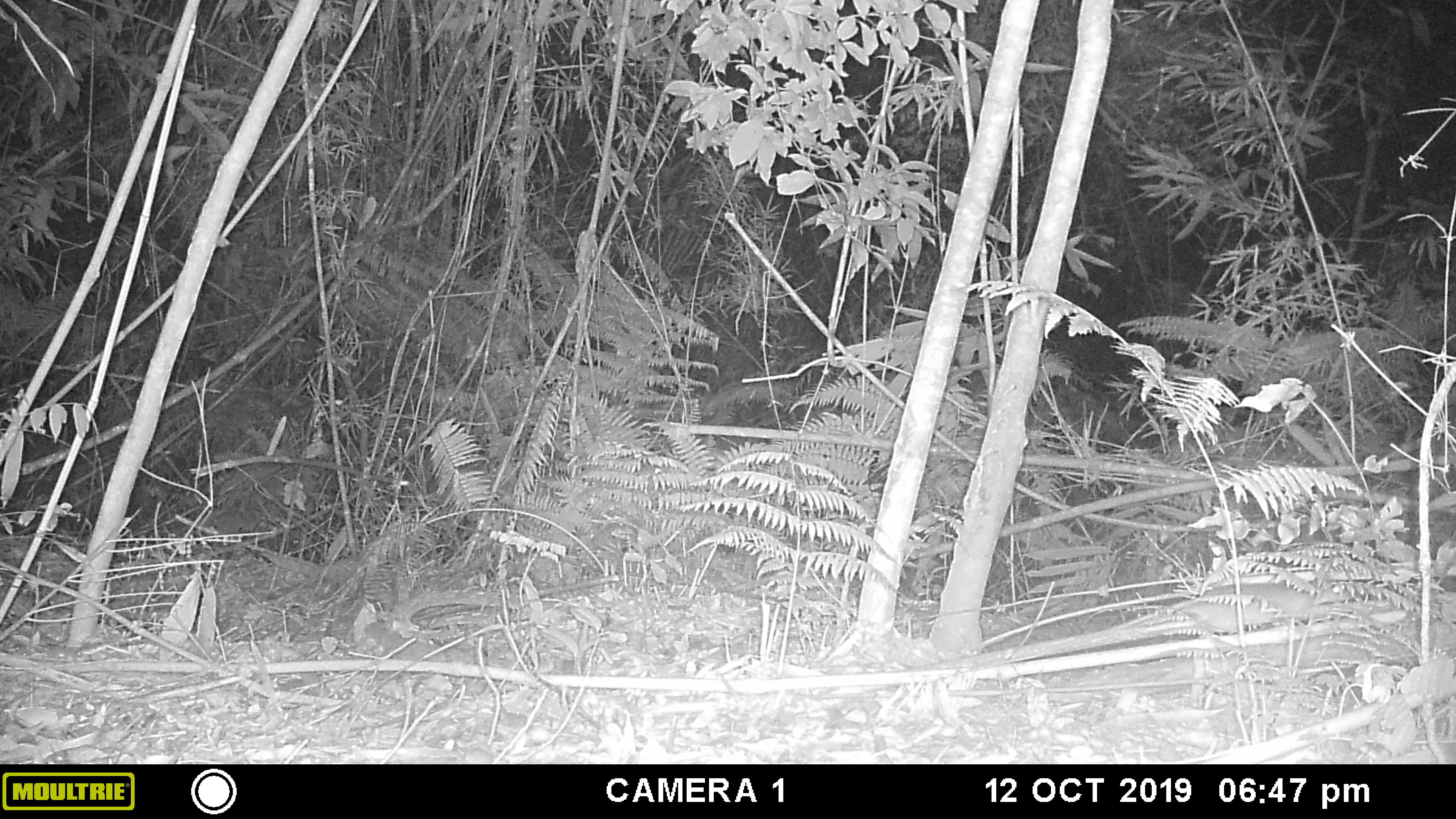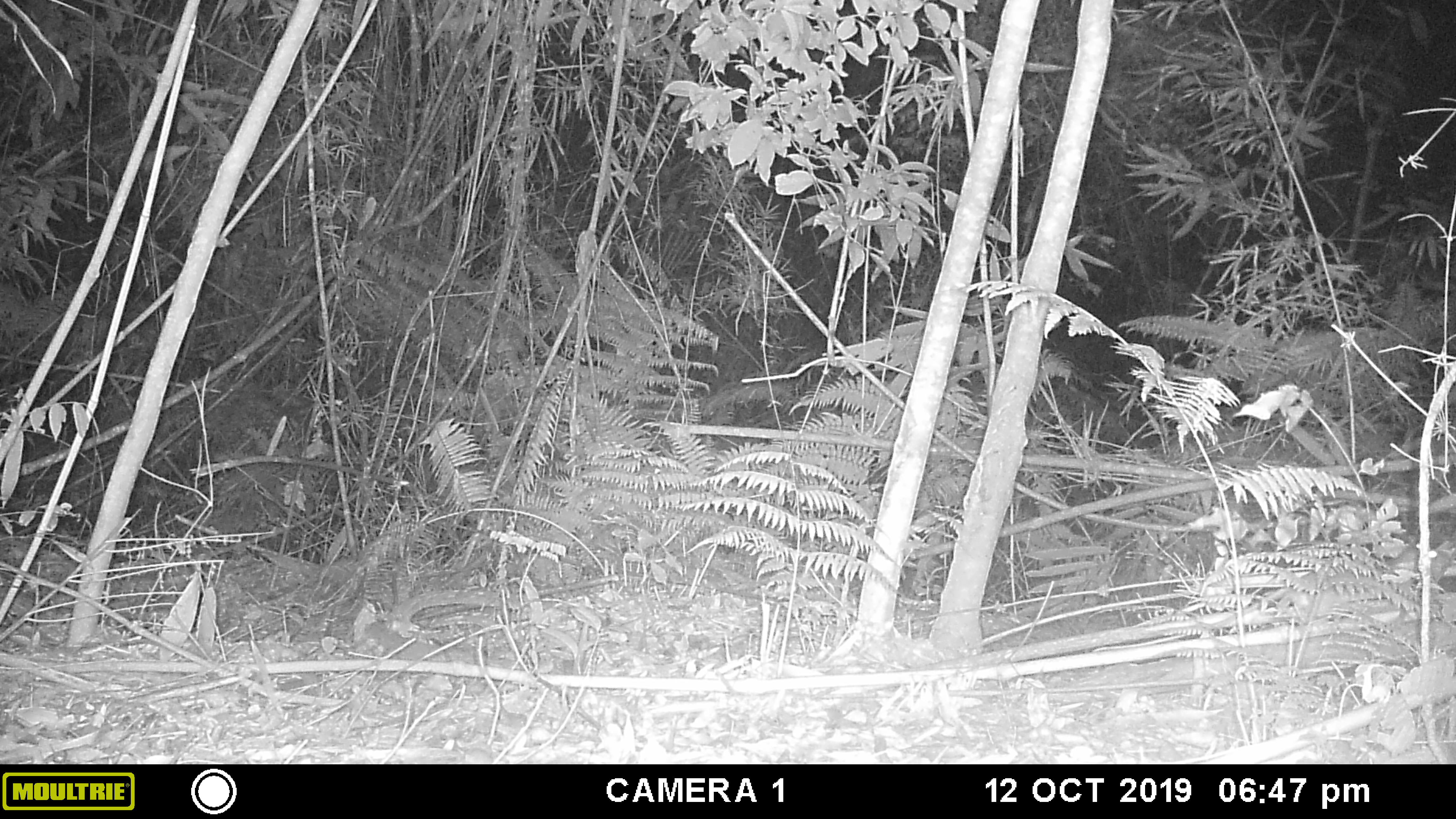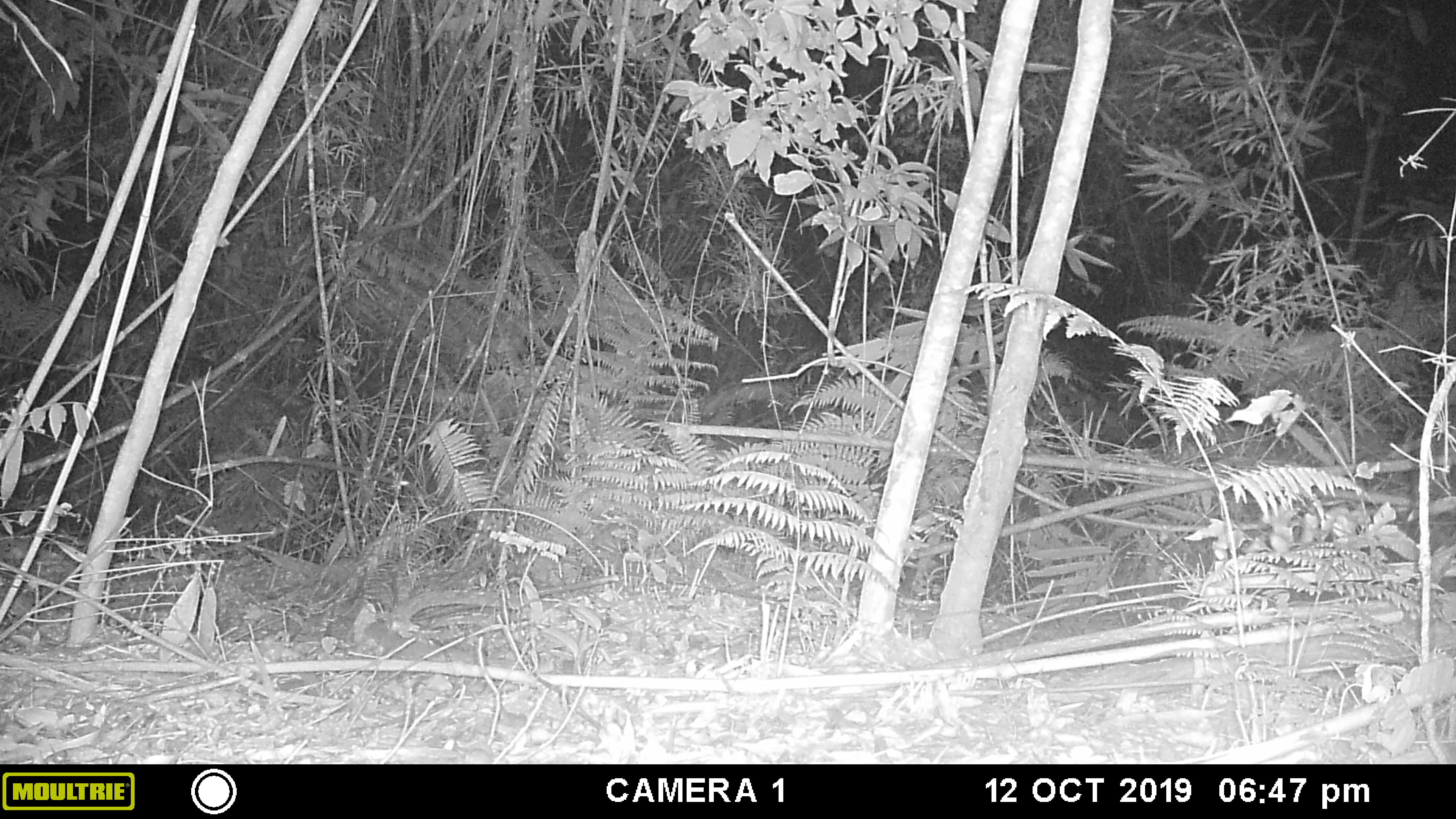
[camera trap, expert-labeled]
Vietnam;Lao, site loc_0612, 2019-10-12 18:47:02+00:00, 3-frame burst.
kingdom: Animalia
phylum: Chordata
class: Mammalia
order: Rodentia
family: Muridae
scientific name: Muridae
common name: old-world mice and rats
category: unidentified murid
Unidentified murid (old-world mice and rats) (Muridae). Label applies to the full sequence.